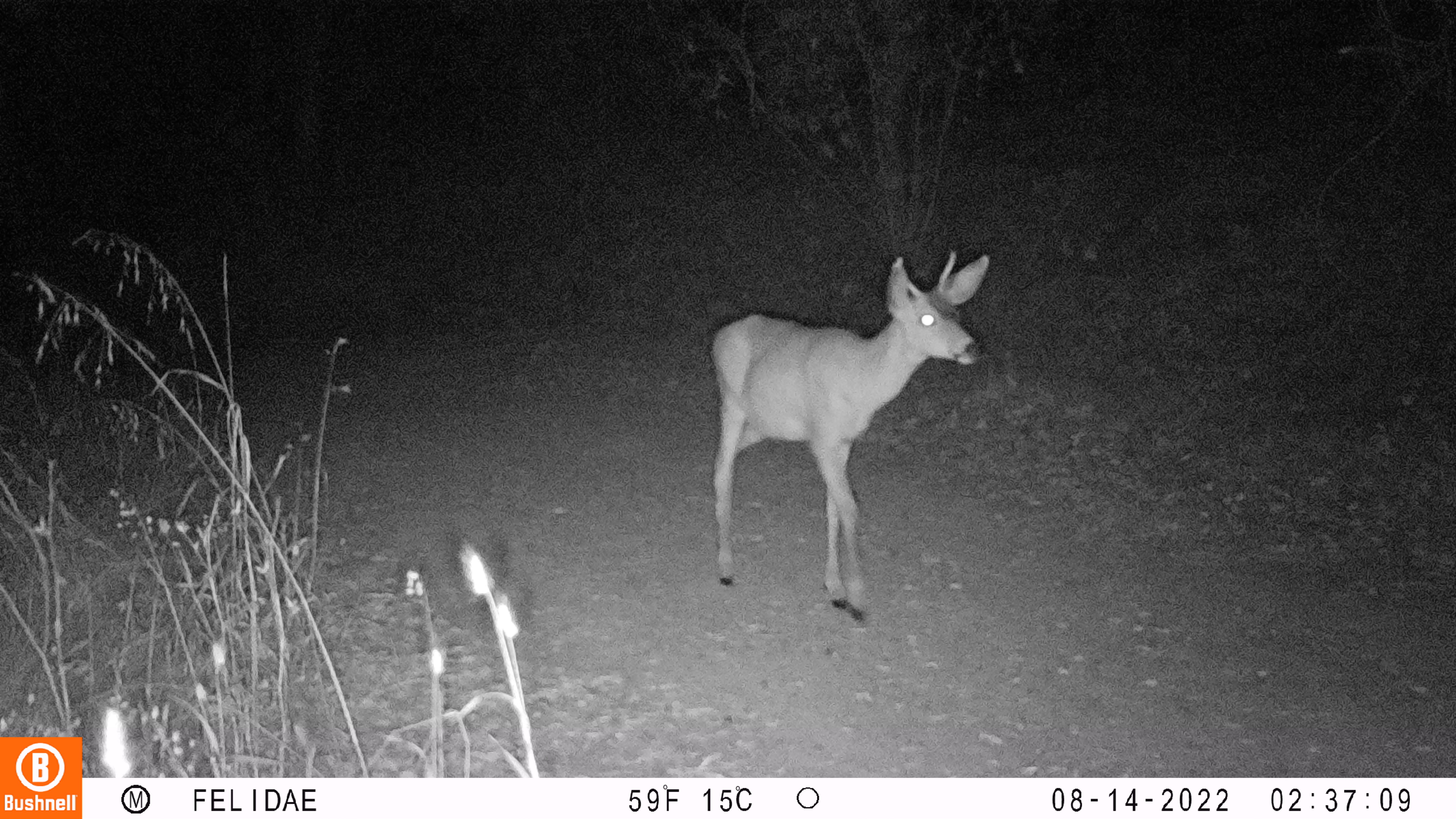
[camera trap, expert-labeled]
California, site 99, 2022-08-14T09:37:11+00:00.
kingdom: Animalia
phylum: Chordata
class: Mammalia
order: Artiodactyla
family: Cervidae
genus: Odocoileus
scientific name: Odocoileus hemionus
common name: mule deer